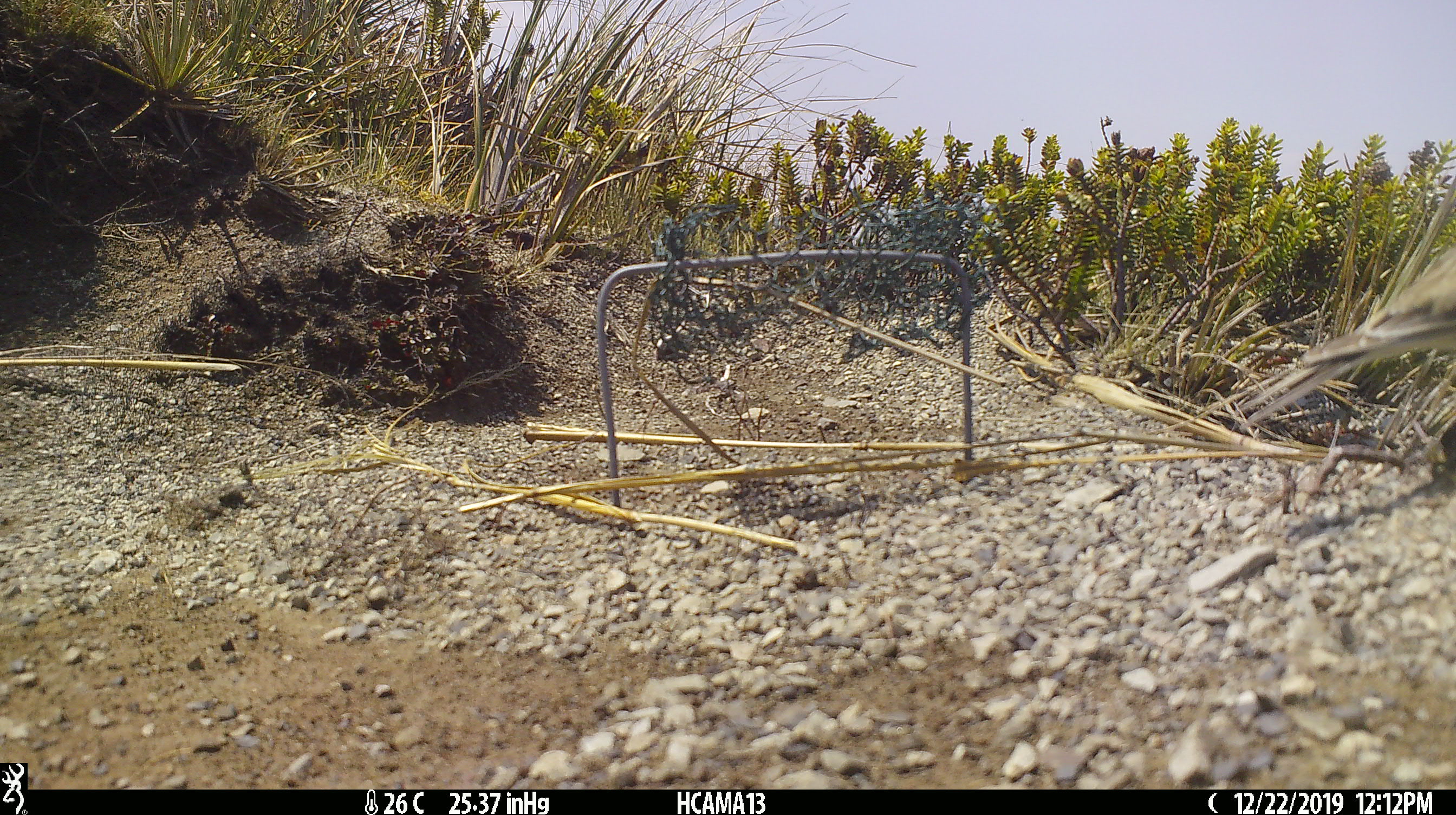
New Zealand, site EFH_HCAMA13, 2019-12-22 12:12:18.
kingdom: Animalia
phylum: Chordata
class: Aves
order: Passeriformes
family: Turdidae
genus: Turdus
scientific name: Turdus philomelos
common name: song thrush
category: thrush